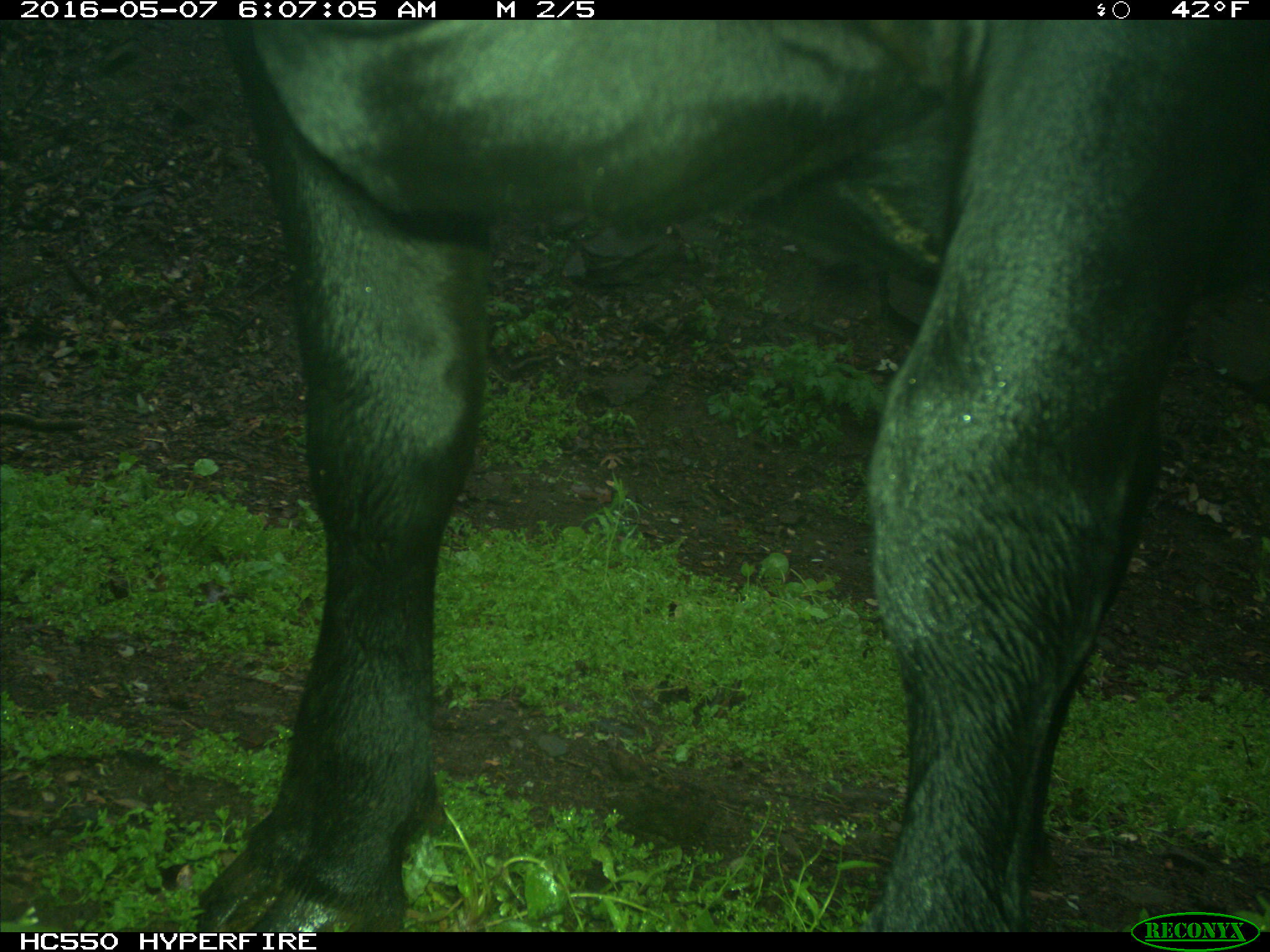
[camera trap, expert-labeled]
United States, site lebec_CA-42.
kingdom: Animalia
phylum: Chordata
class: Mammalia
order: Artiodactyla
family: Bovidae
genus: Bos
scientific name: Bos taurus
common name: domestic cow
Bos taurus (domestic cow).